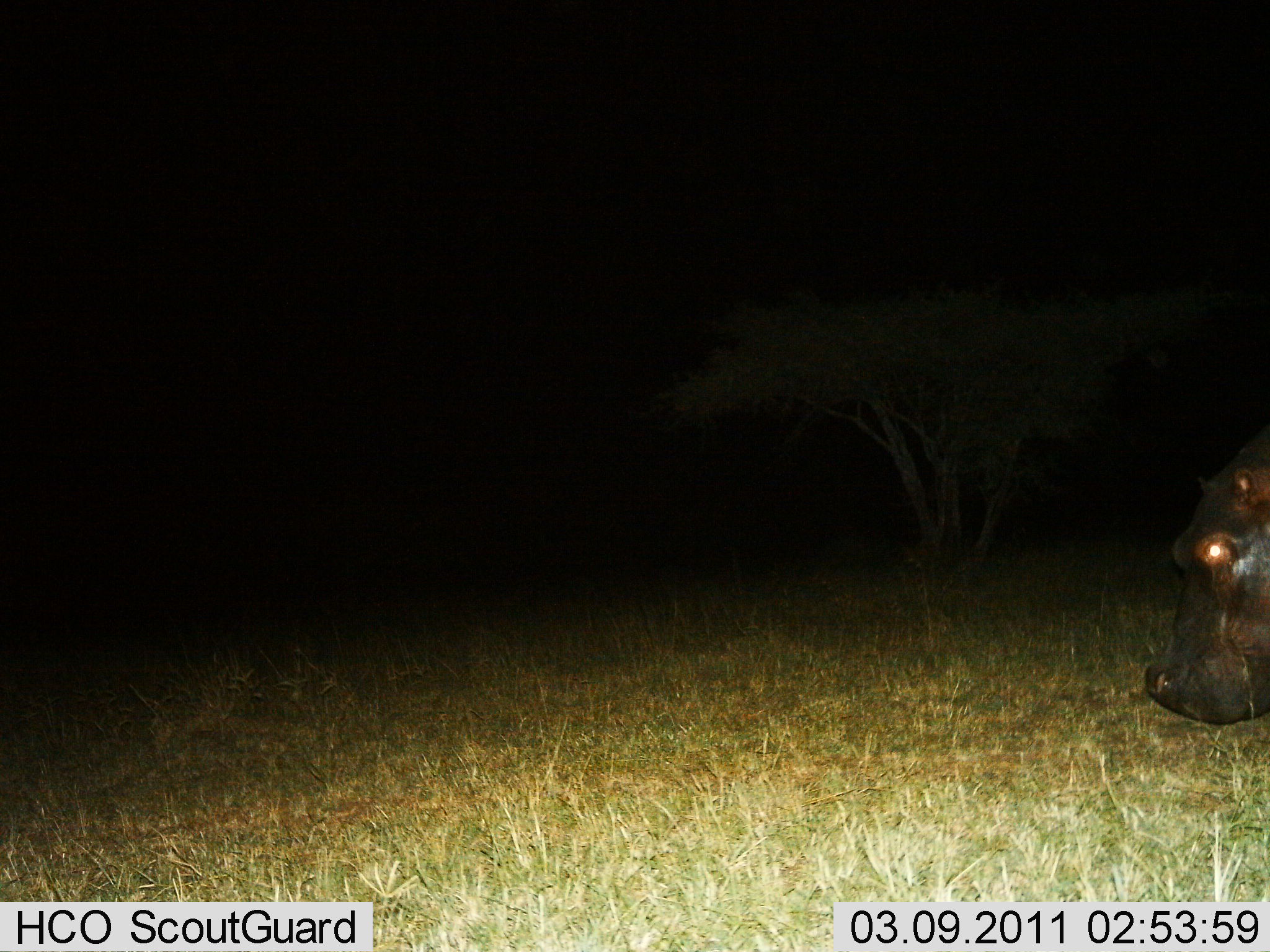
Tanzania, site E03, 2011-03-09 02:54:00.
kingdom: Animalia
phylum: Chordata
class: Mammalia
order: Artiodactyla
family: Hippopotamidae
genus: Hippopotamus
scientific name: Hippopotamus amphibius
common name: hippopotamus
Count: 1.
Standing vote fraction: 36%.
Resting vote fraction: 0%.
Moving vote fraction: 36%.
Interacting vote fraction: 0%.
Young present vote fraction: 0%.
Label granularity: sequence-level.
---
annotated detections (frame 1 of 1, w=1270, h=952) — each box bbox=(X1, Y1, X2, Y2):
animal: bbox=(1141, 420, 1270, 728)